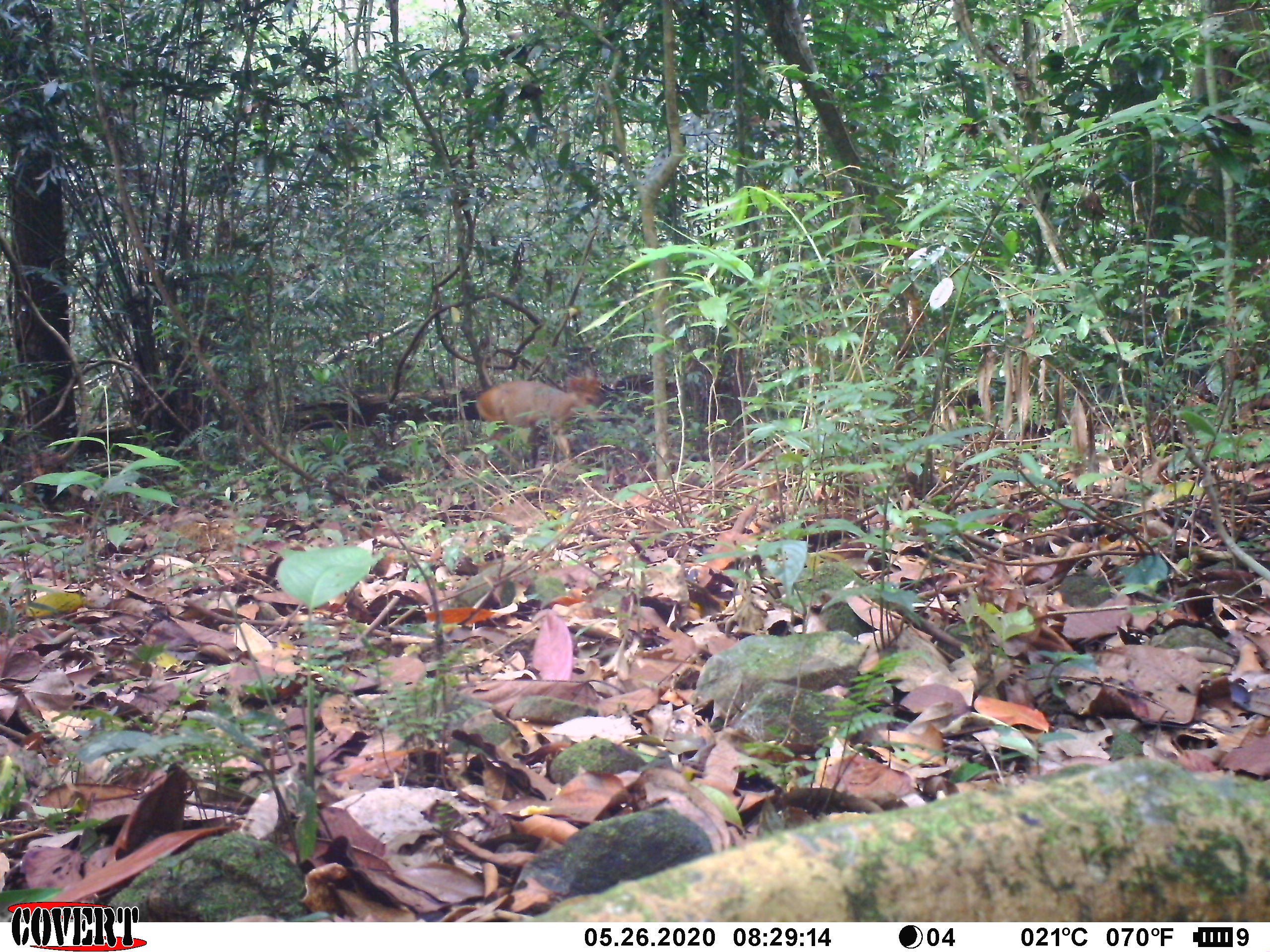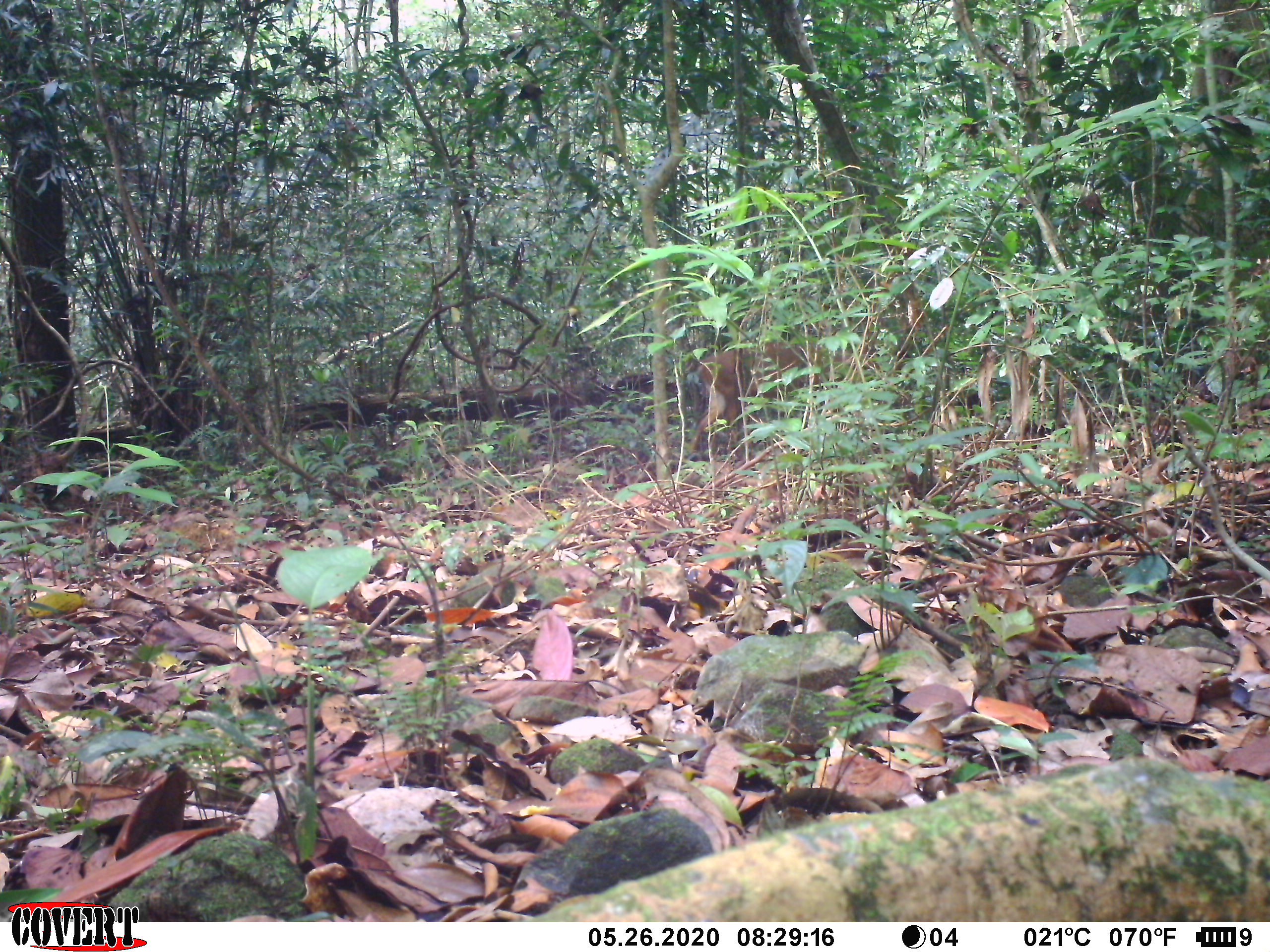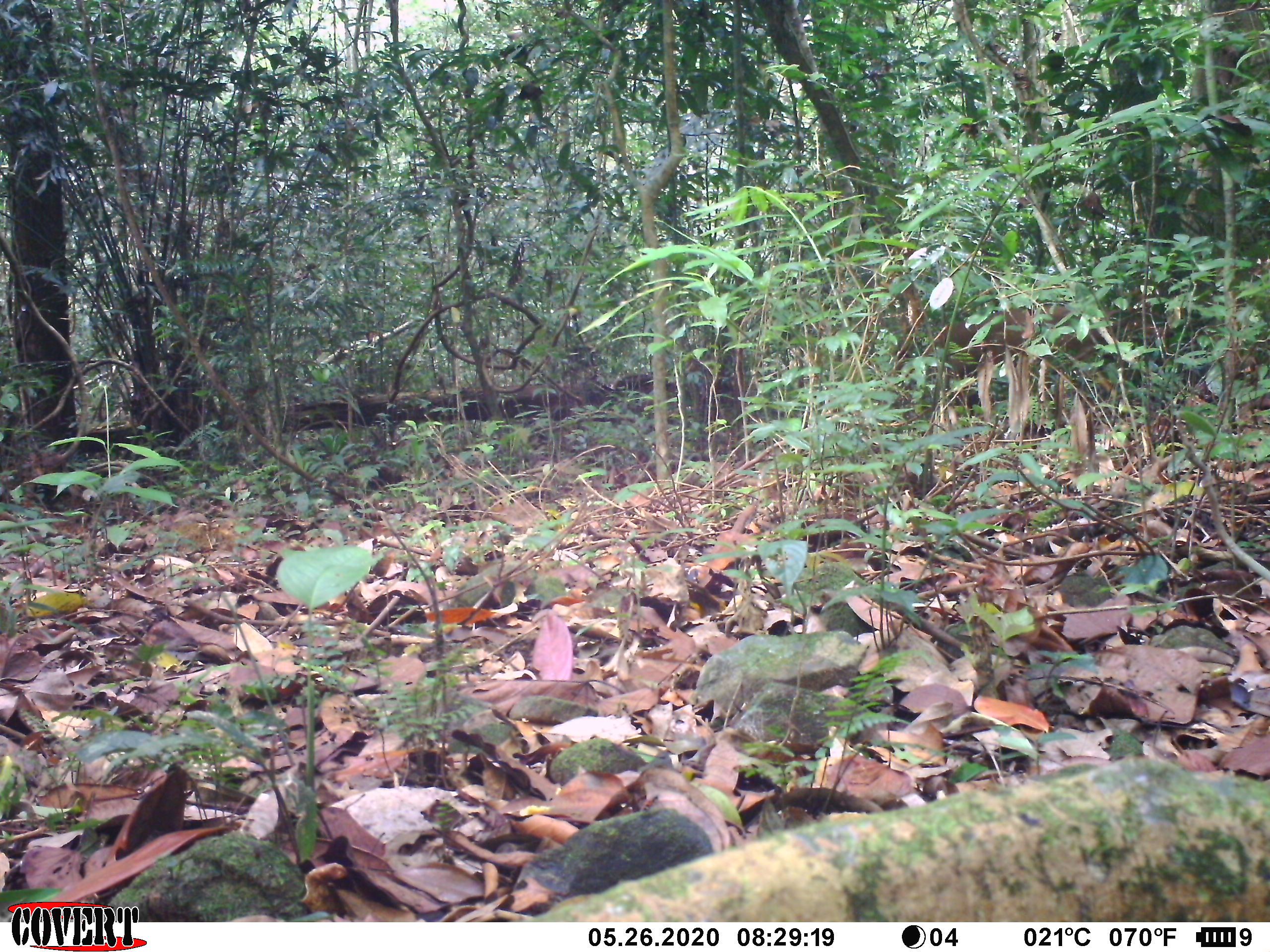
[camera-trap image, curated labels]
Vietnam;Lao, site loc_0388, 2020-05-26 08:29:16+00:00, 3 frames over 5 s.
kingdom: Animalia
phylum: Chordata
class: Mammalia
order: Artiodactyla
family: Cervidae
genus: Muntiacus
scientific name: Muntiacus vuquangensis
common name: large-antlered muntjac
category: large antlered muntjac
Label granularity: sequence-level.